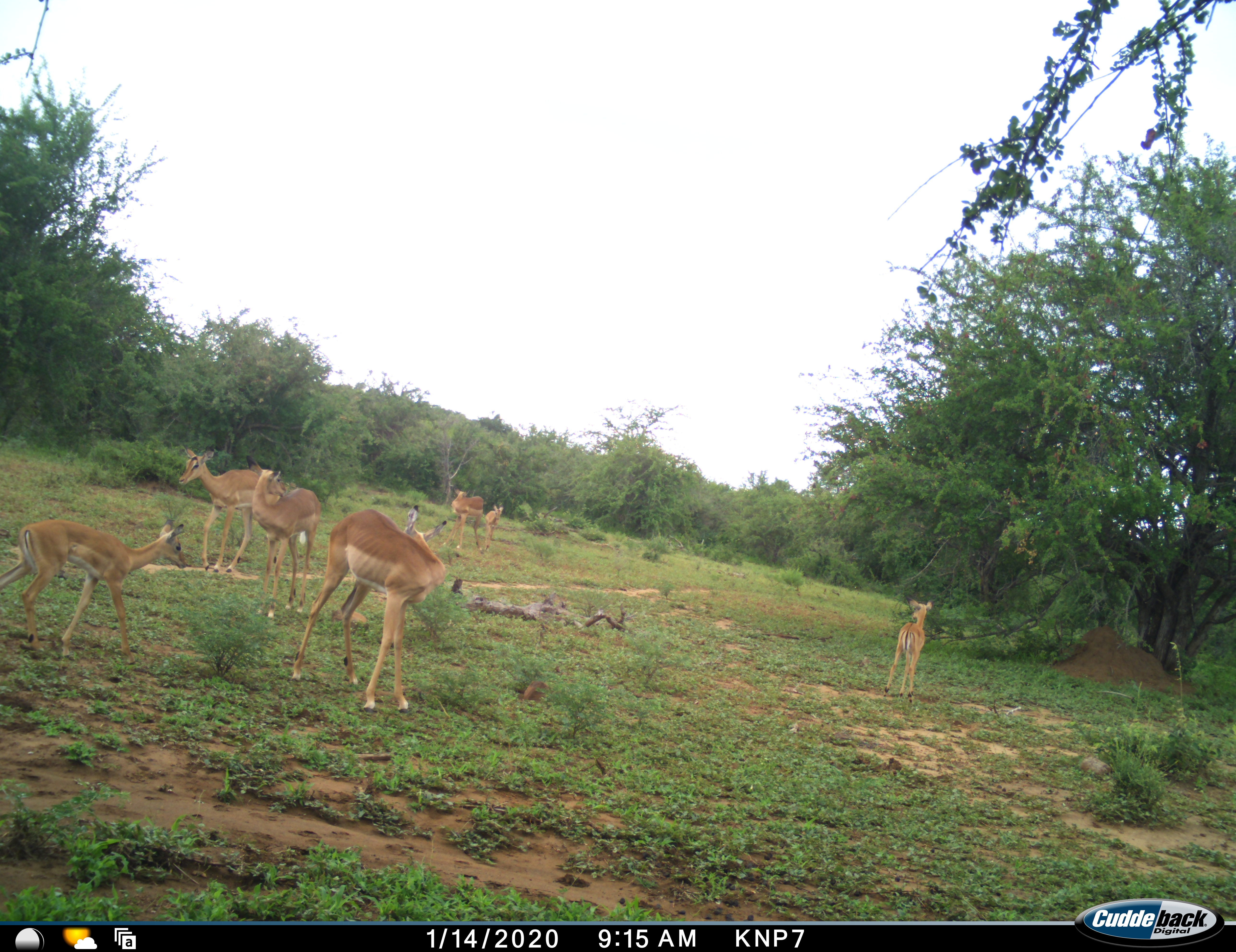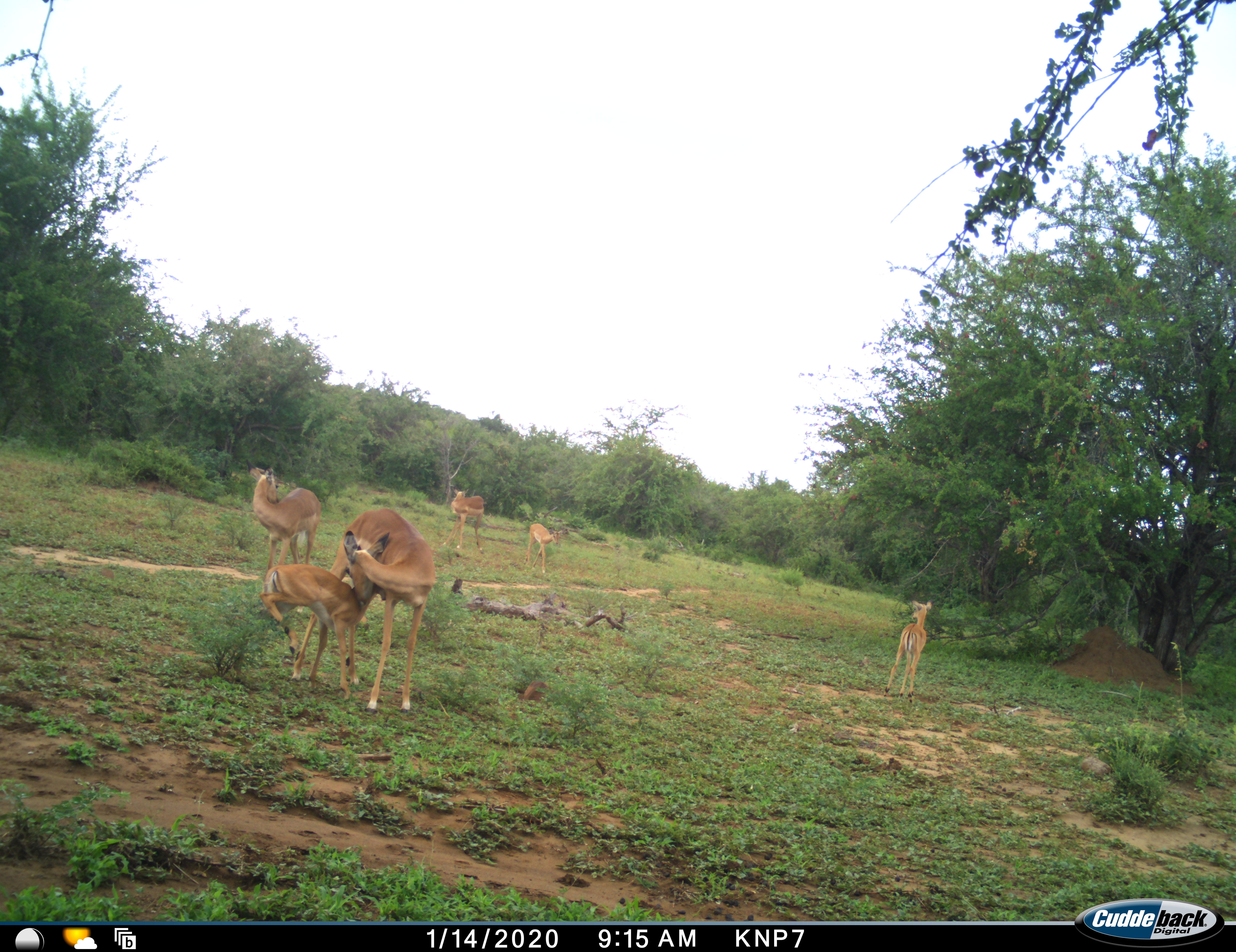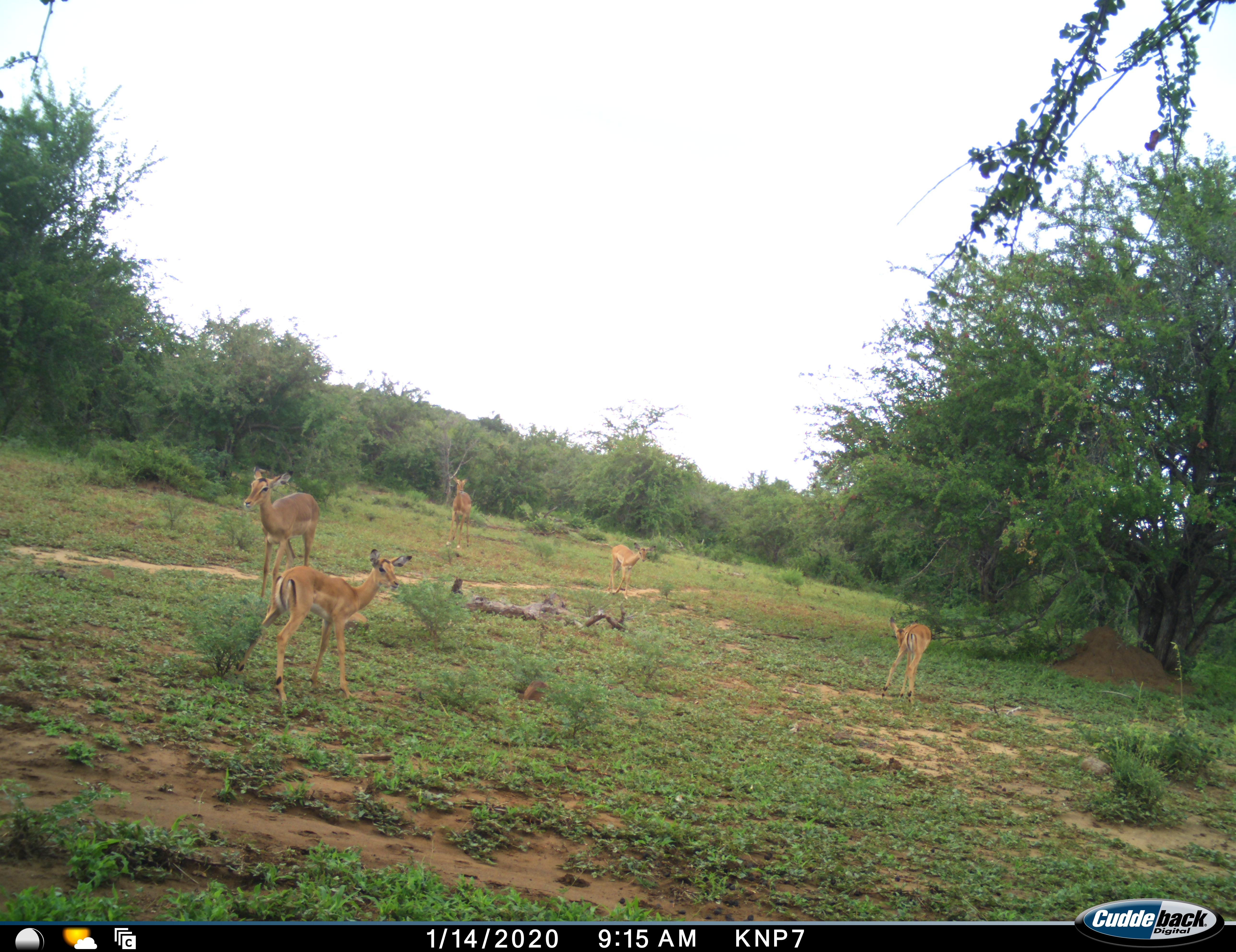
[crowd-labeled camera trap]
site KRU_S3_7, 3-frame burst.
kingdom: Animalia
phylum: Chordata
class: Mammalia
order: Artiodactyla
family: Bovidae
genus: Aepyceros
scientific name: Aepyceros melampus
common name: impala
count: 7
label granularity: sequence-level